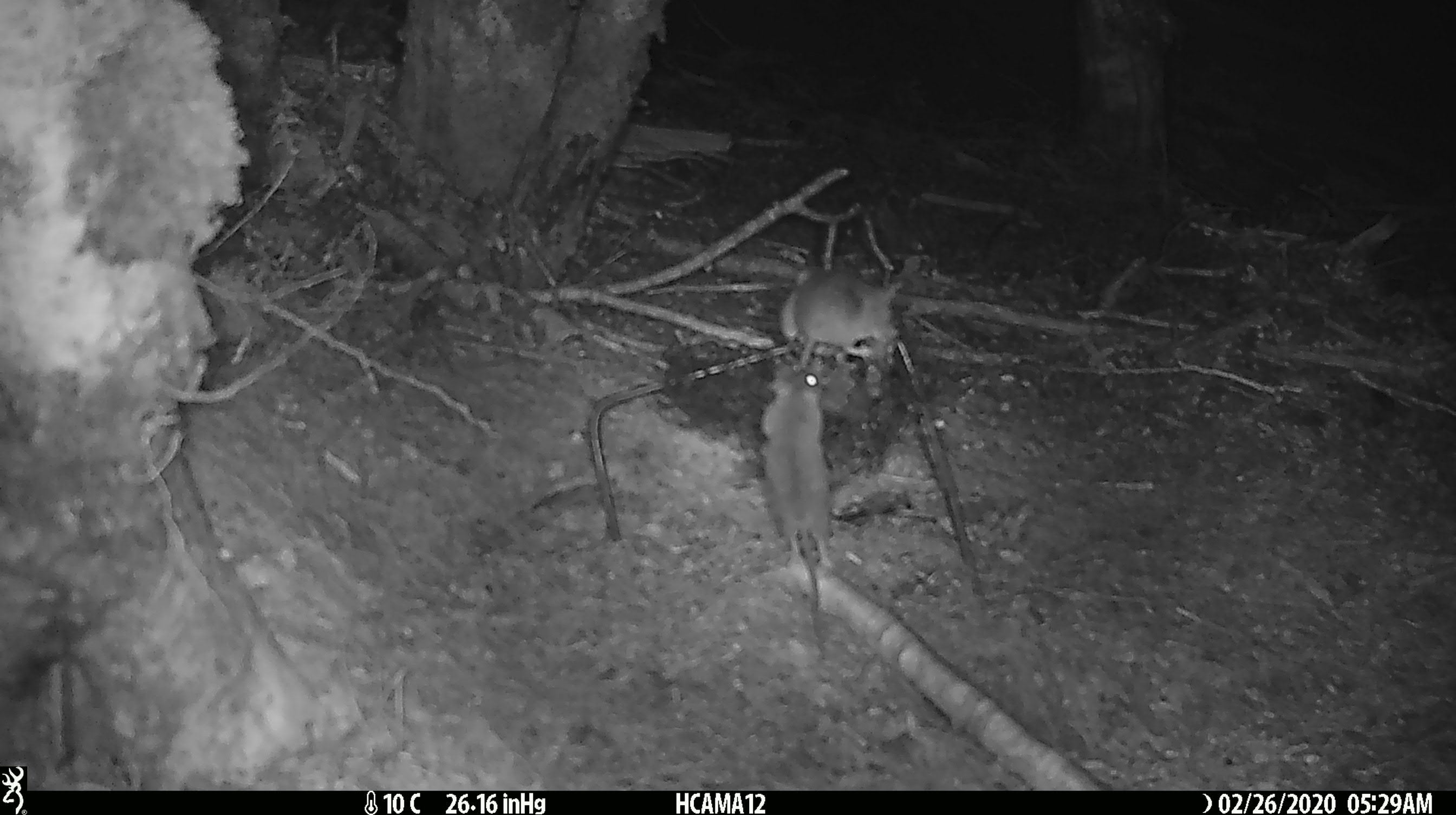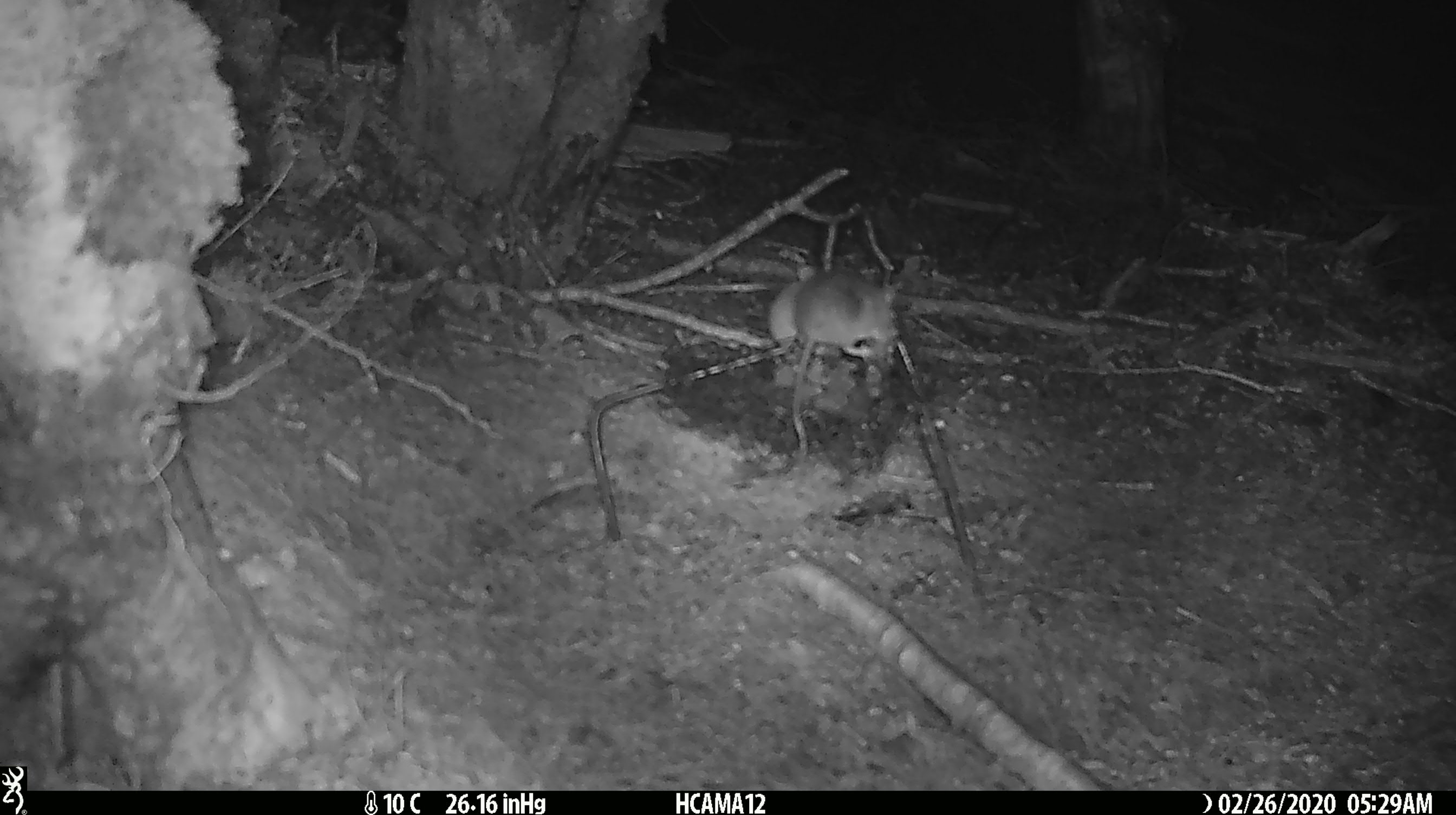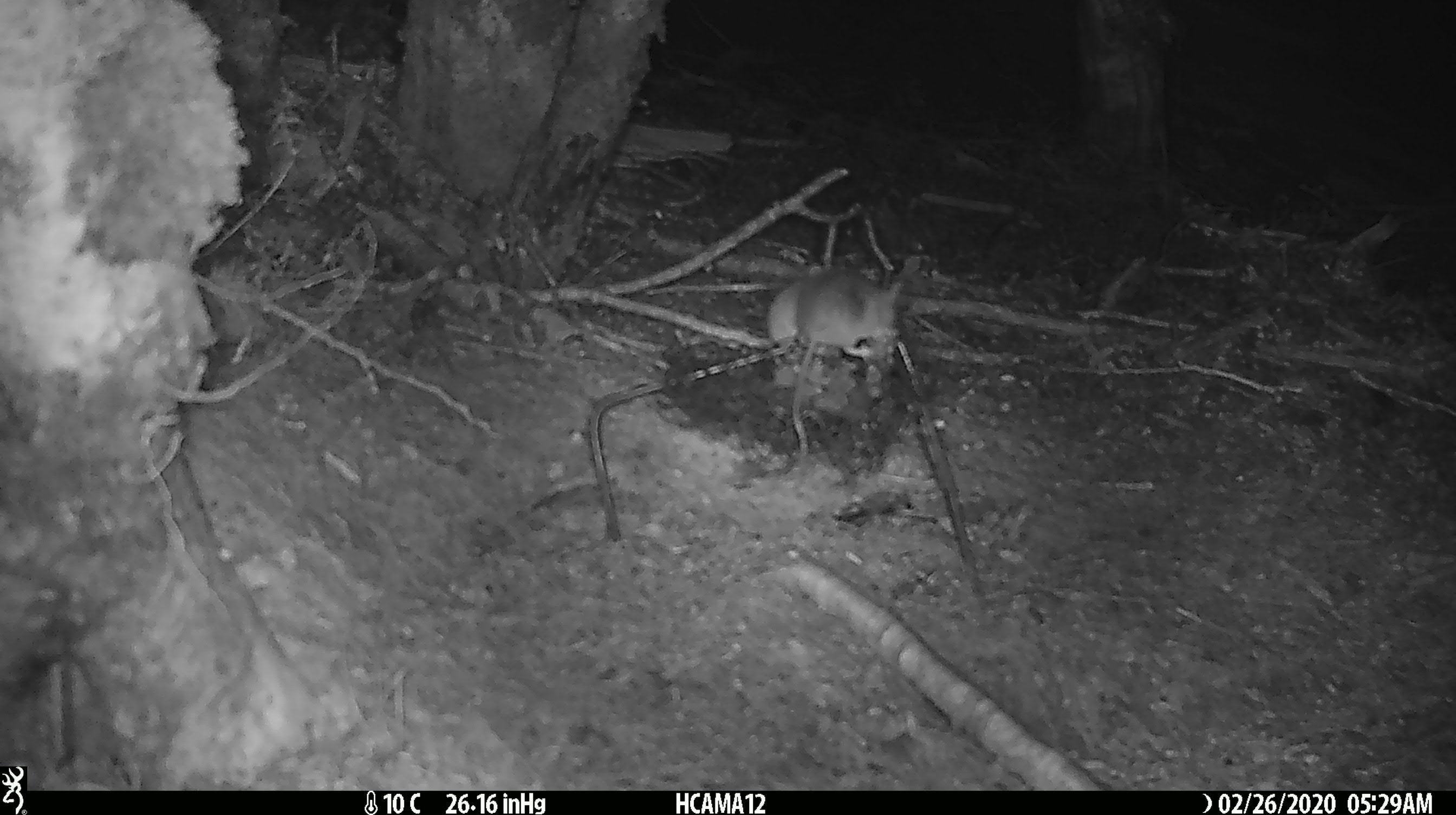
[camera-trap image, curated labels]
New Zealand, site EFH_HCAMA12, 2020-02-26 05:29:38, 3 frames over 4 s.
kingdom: Animalia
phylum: Chordata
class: Mammalia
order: Rodentia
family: Muridae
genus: Mus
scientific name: Mus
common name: mouse